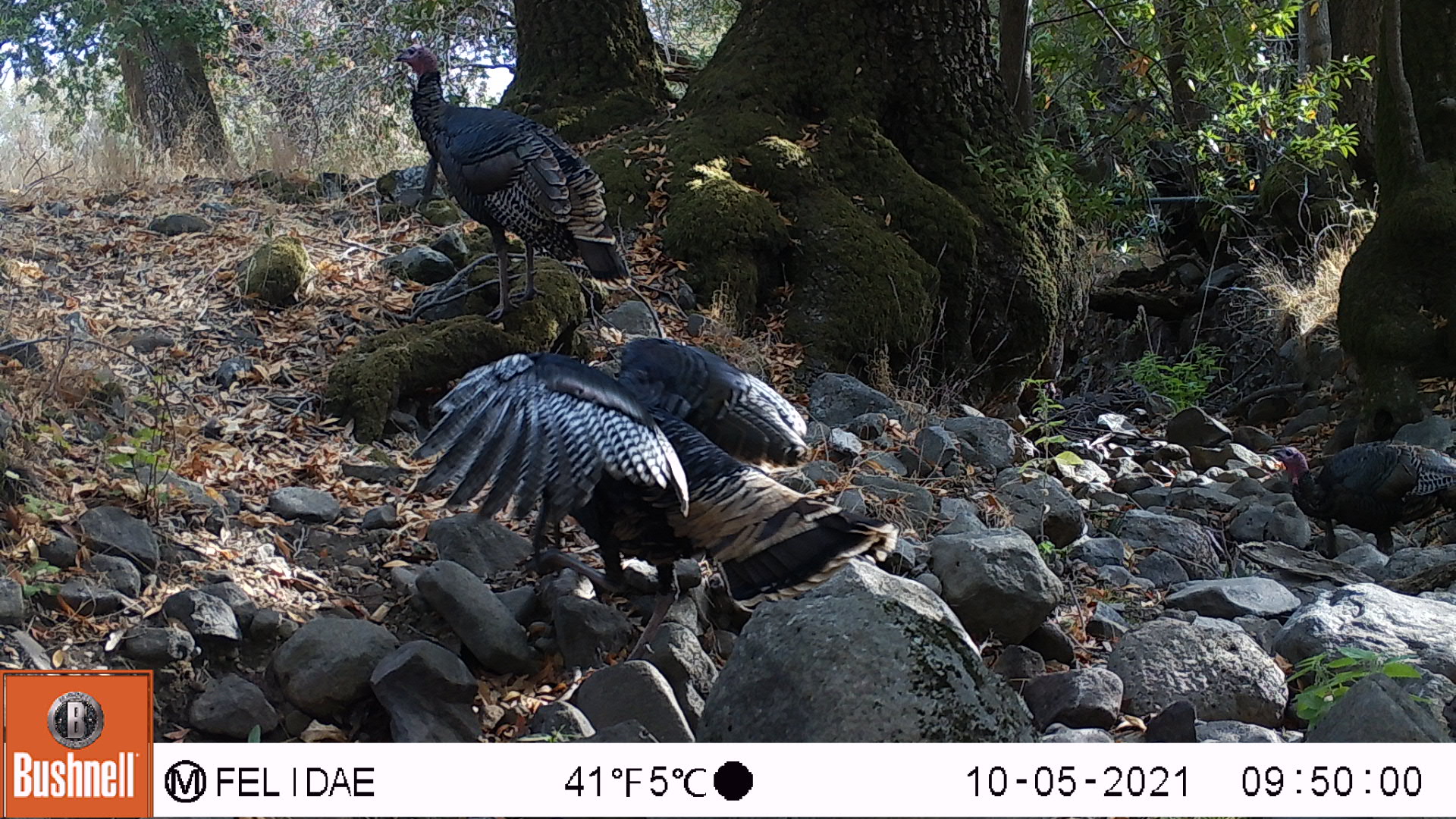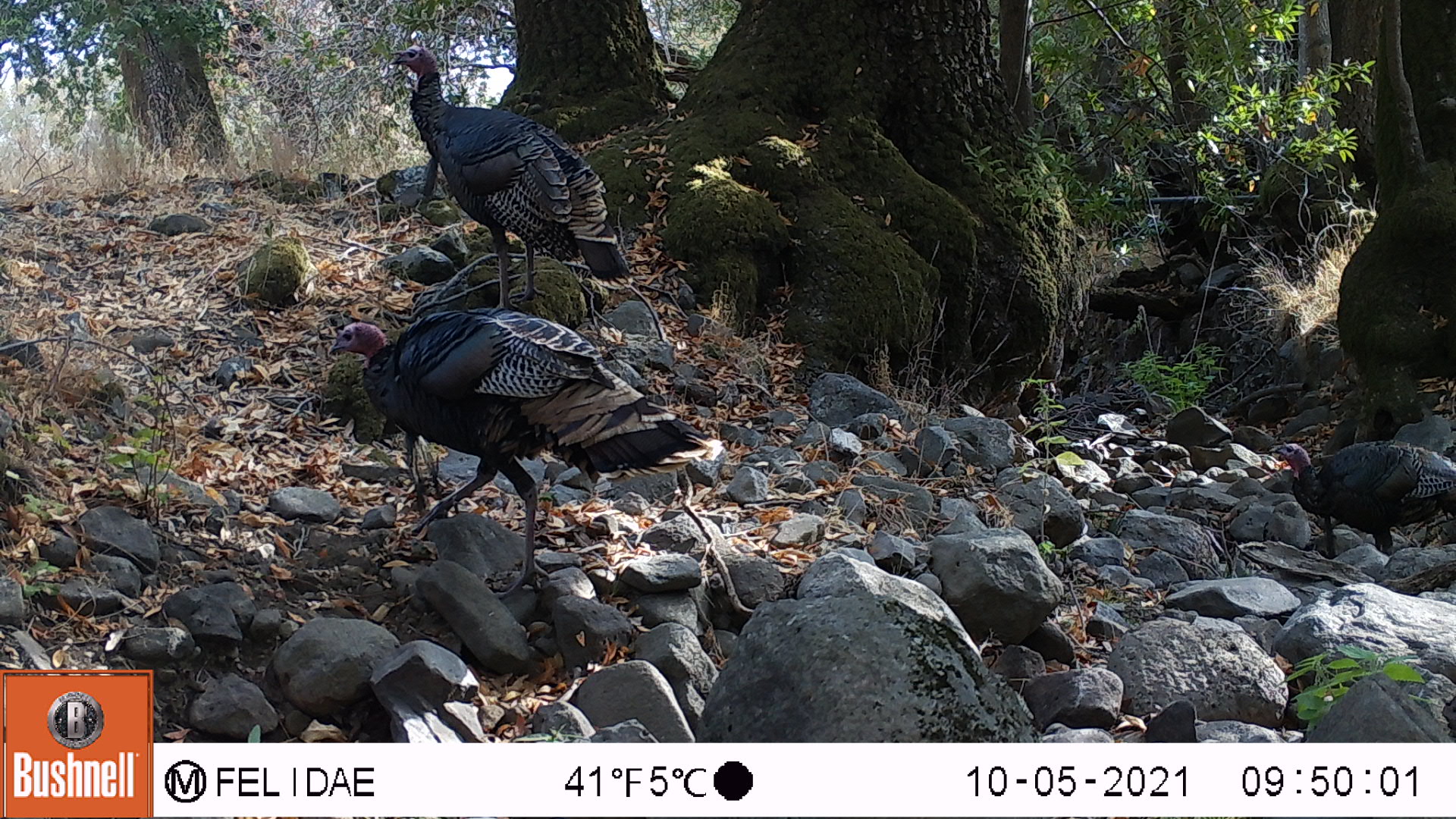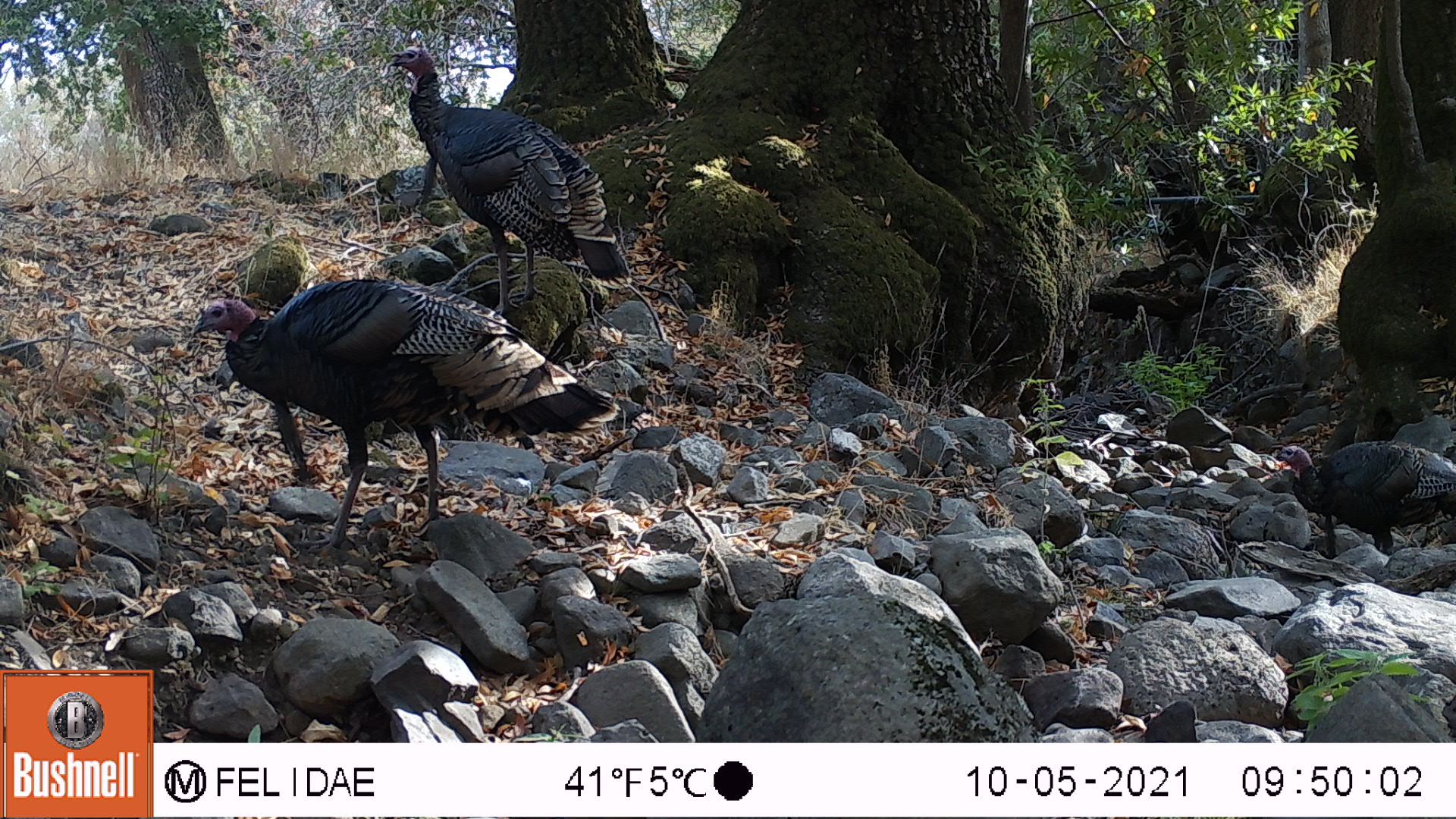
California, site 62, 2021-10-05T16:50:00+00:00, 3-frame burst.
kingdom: Animalia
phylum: Chordata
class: Aves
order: Galliformes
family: Phasianidae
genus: Meleagris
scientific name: Meleagris gallopavo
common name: turkey